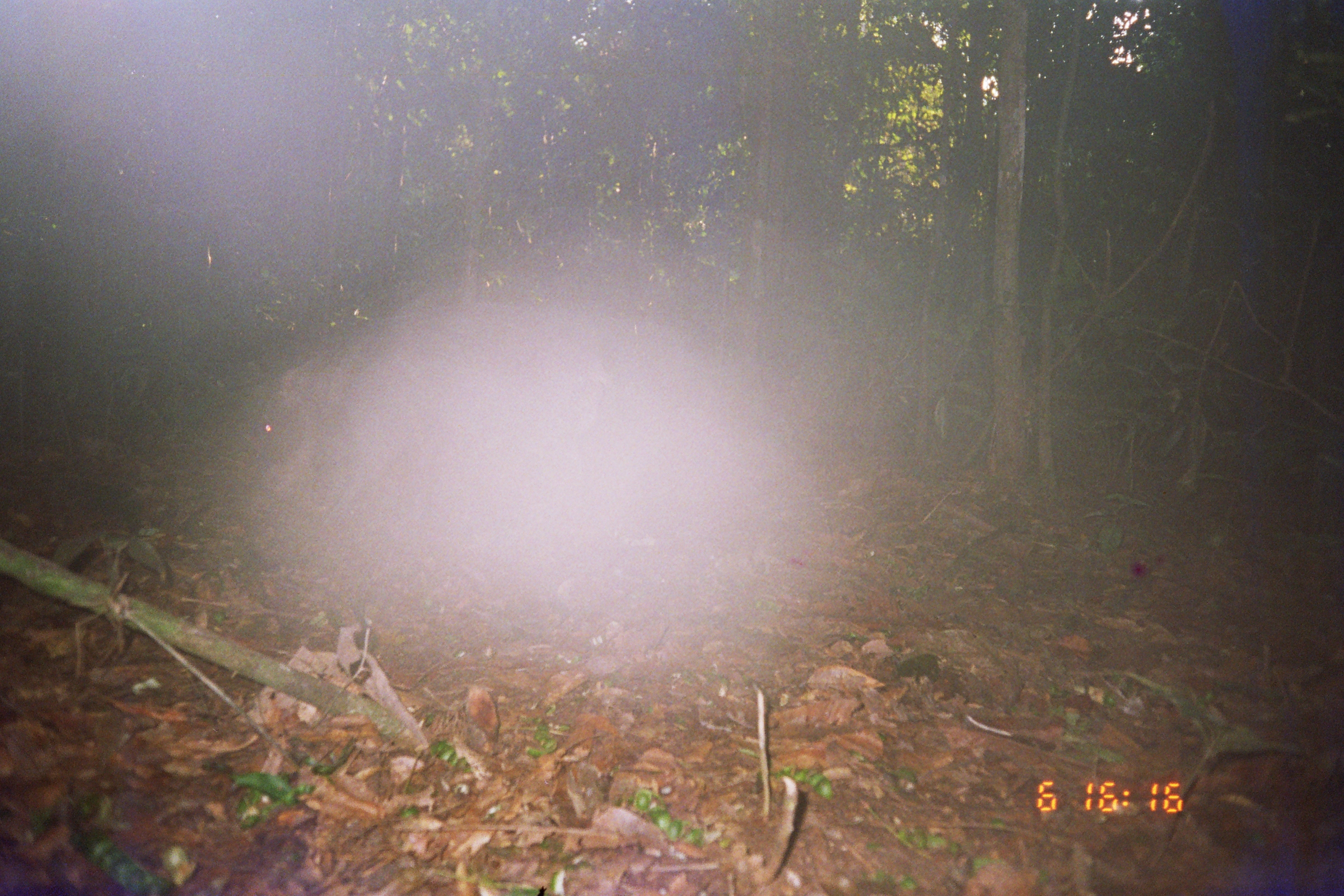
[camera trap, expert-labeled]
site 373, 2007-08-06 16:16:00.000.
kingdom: Animalia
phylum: Chordata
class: Mammalia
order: Artiodactyla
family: Tayassuidae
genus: Tayassu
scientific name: Tayassu pecari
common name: white-lipped peccary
Tayassu pecari (white-lipped peccary).